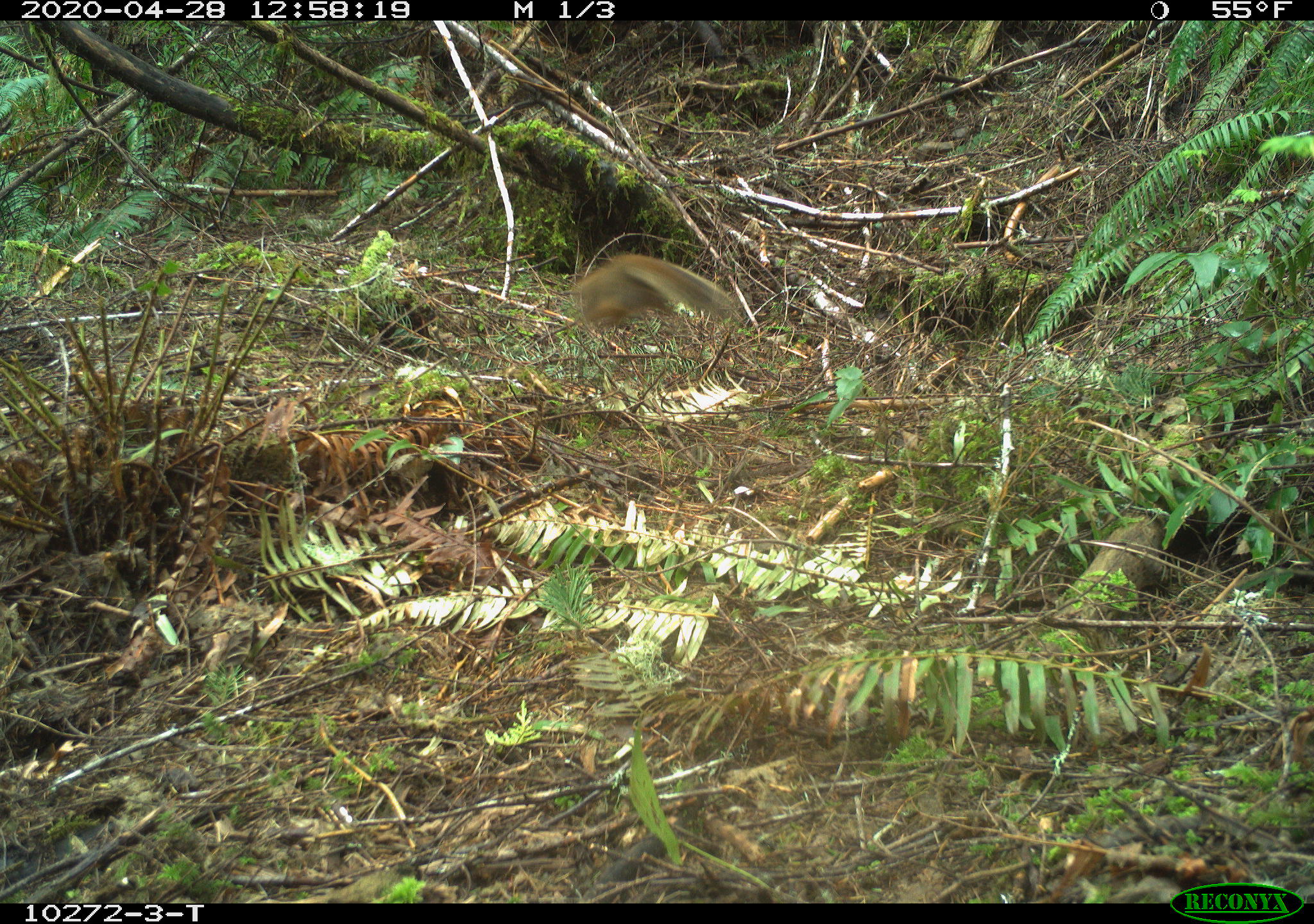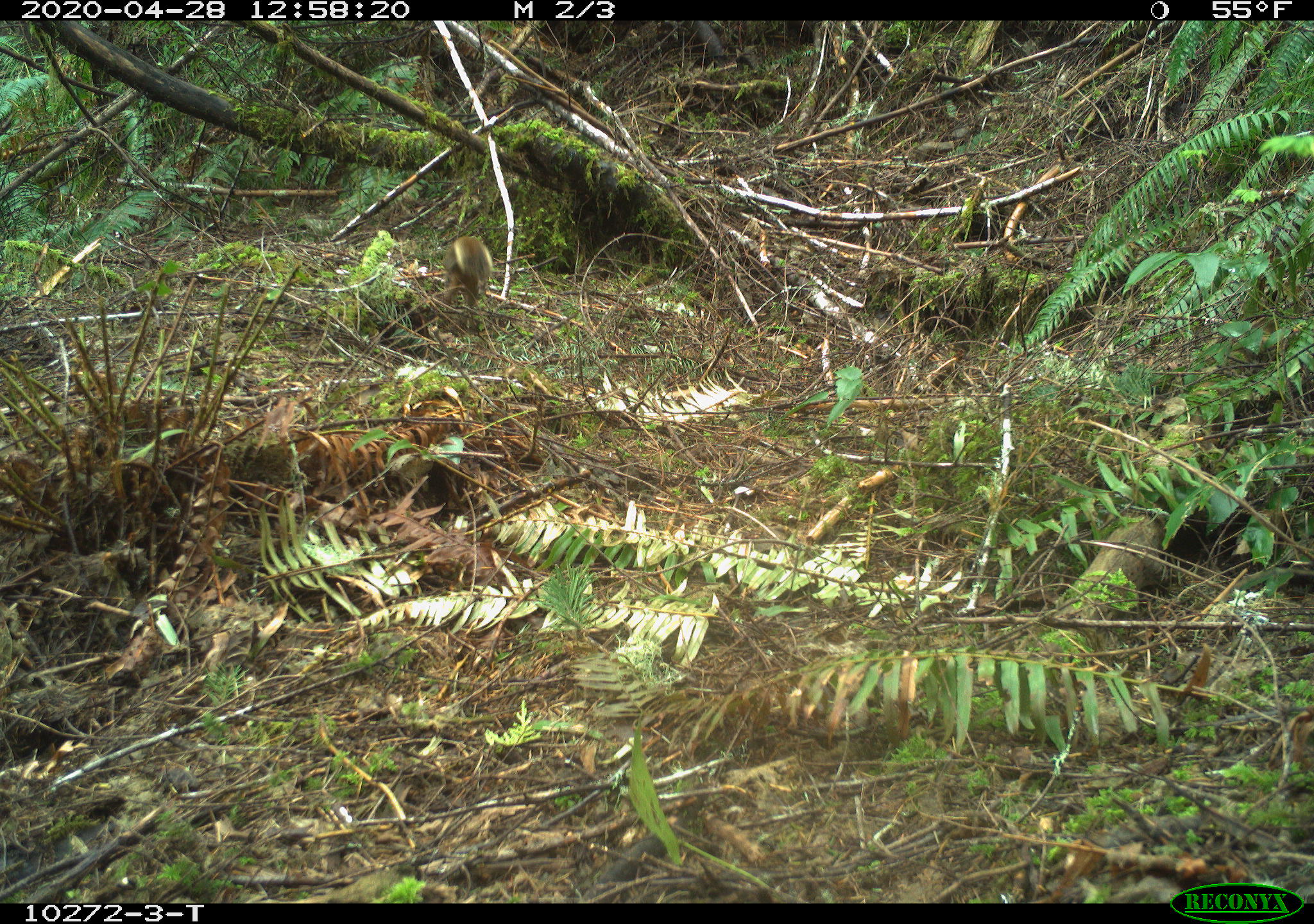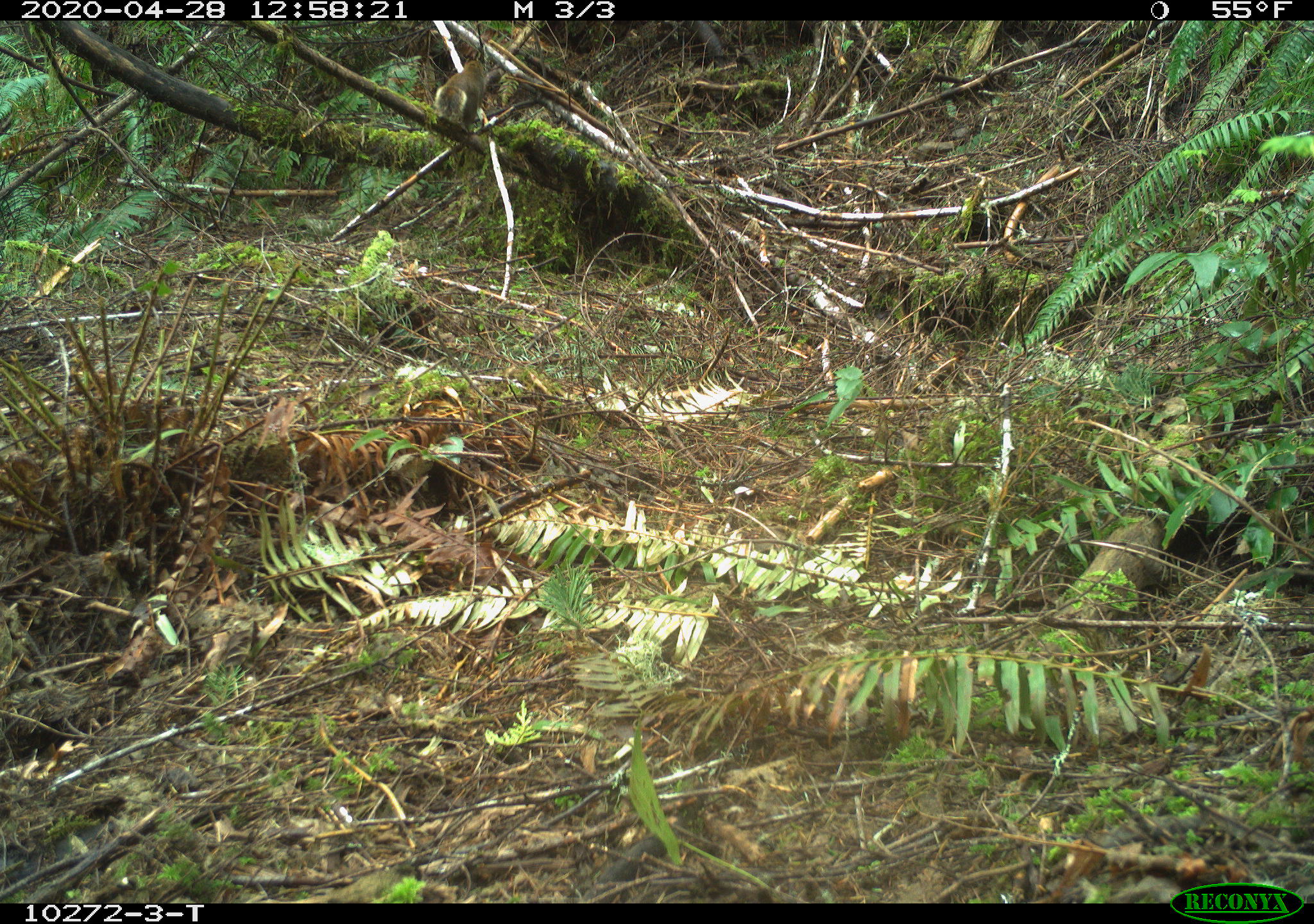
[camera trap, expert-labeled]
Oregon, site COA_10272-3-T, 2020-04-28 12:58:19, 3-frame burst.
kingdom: Animalia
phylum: Chordata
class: Mammalia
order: Rodentia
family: Sciuridae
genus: Tamiasciurus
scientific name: Tamiasciurus douglasii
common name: douglas squirrel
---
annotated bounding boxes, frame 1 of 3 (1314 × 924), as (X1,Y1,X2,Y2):
douglas squirrel: (566,252,734,340)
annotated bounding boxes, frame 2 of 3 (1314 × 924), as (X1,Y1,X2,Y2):
douglas squirrel: (435,232,493,305)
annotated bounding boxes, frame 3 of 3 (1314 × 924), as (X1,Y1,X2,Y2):
douglas squirrel: (428,56,500,126)